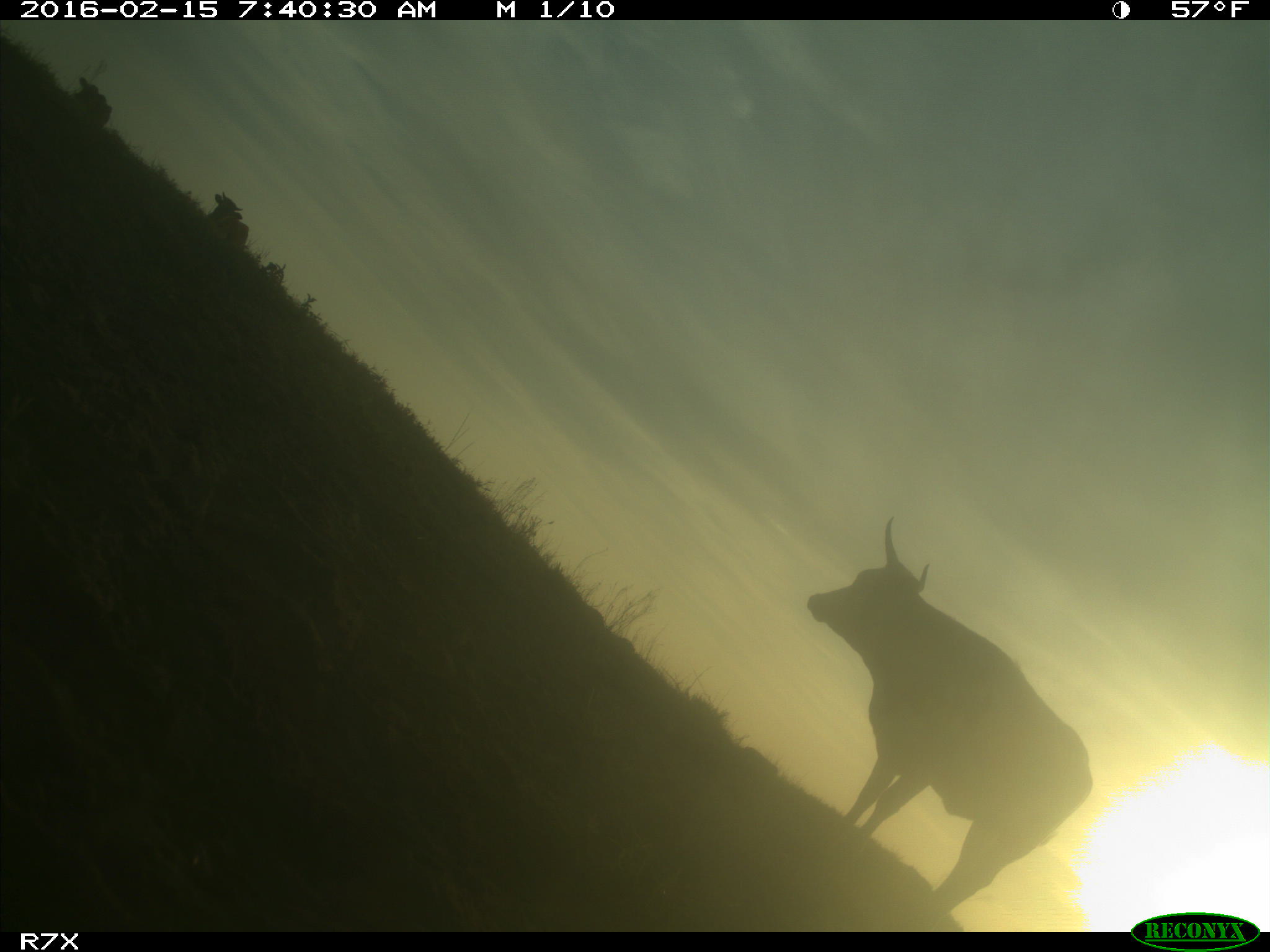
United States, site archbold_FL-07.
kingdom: Animalia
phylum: Chordata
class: Mammalia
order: Artiodactyla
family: Bovidae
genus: Bos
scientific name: Bos taurus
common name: domestic cow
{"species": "Bos taurus (domestic cow)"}